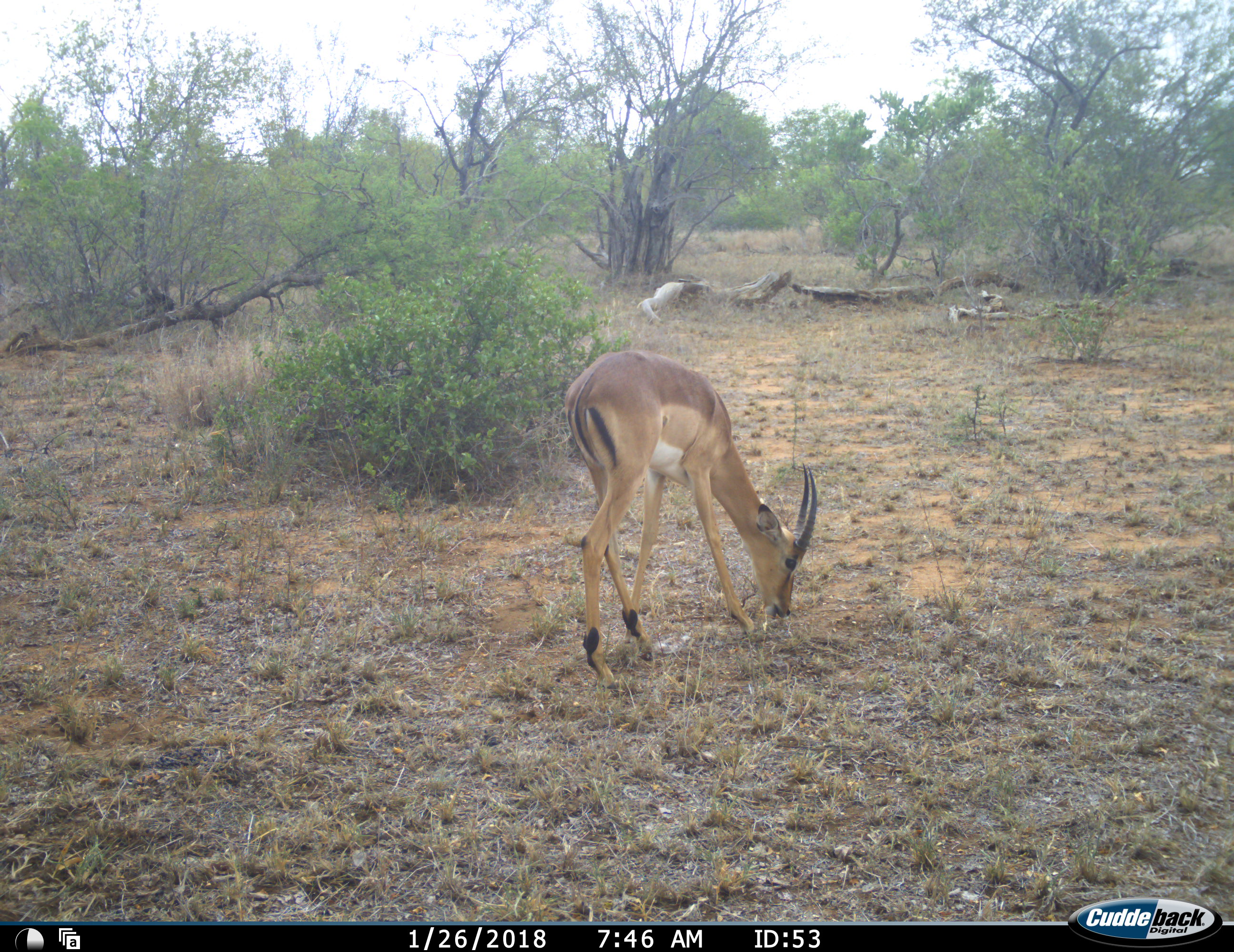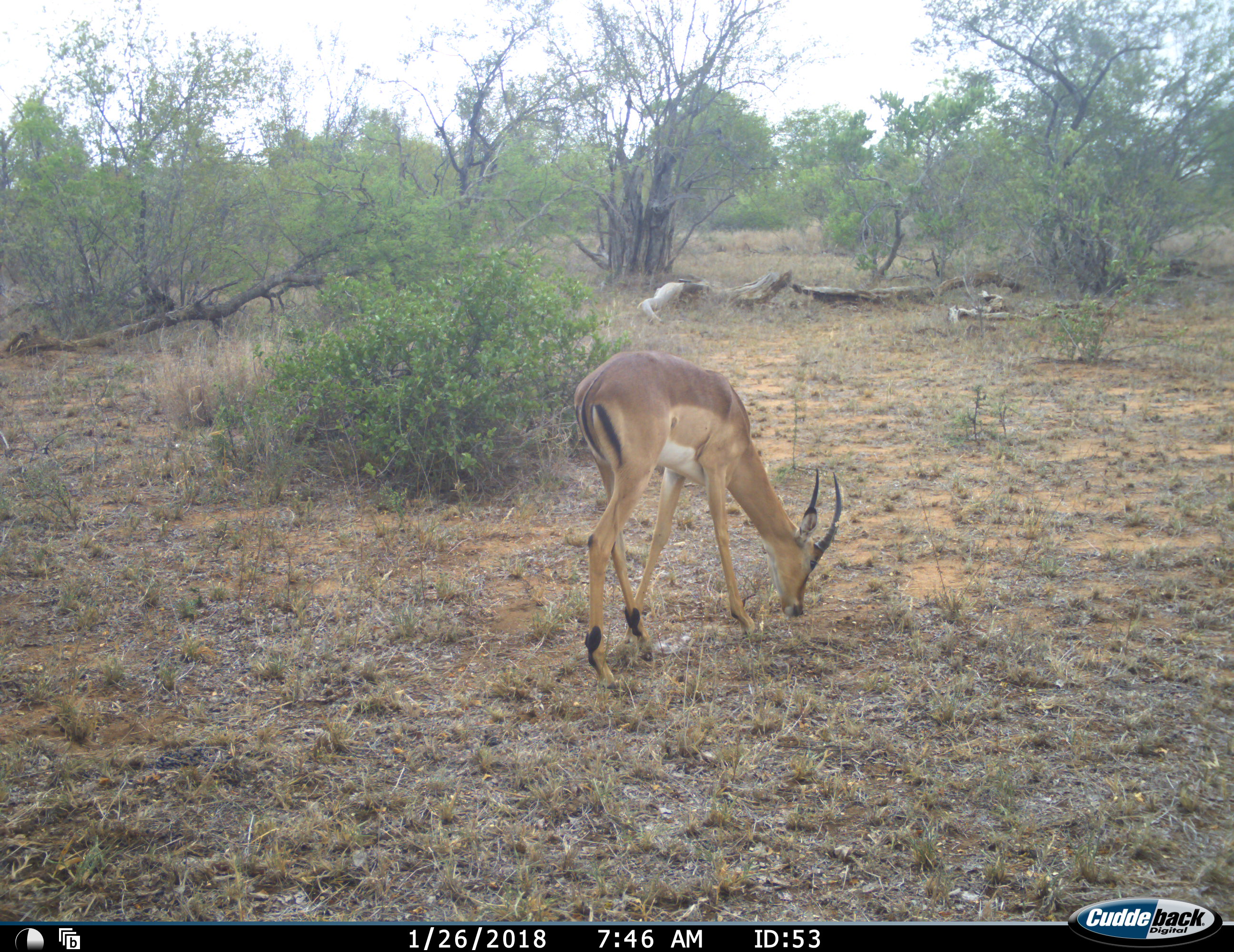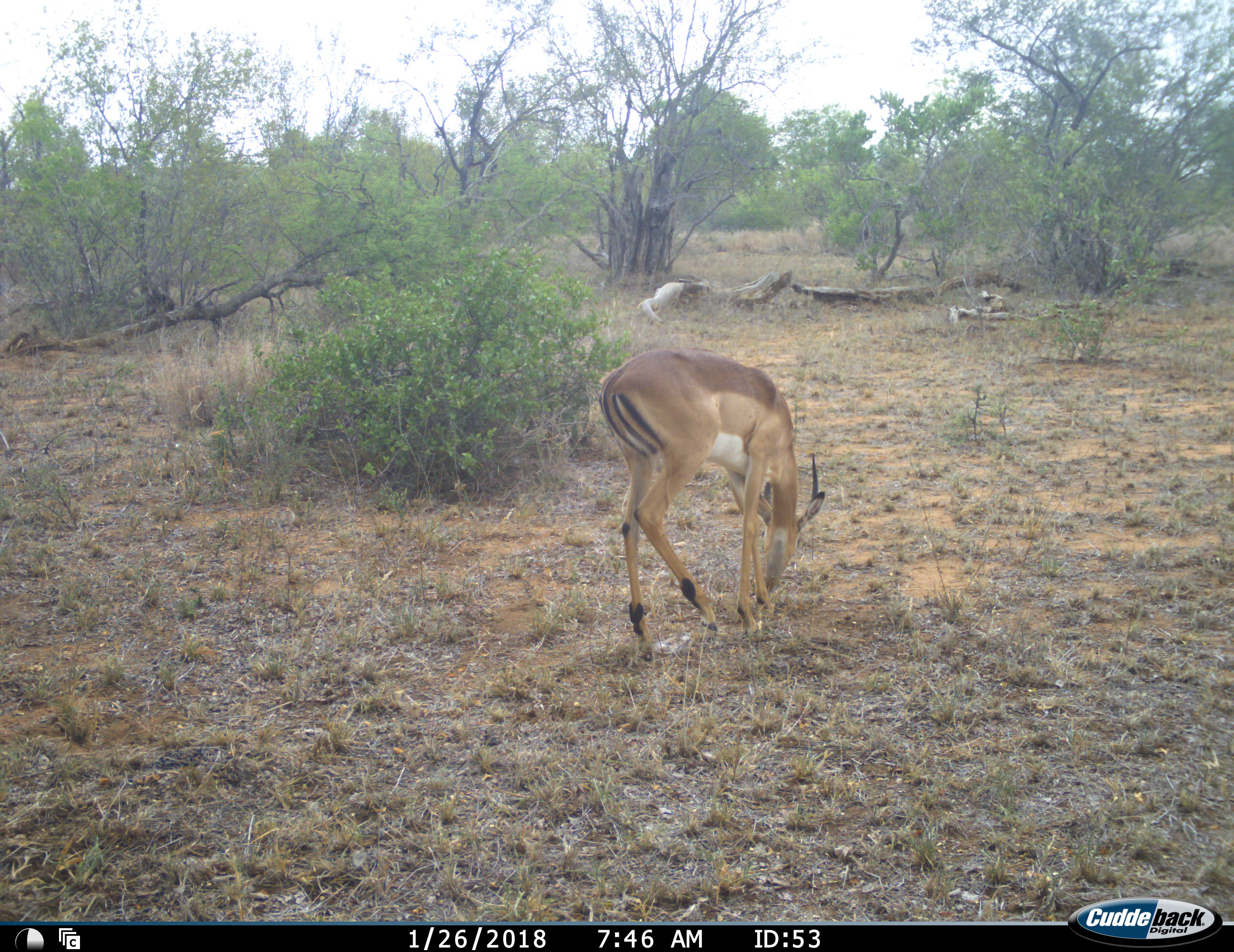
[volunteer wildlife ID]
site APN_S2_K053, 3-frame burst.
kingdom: Animalia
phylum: Chordata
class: Mammalia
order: Artiodactyla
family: Bovidae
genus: Aepyceros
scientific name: Aepyceros melampus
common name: impala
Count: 1.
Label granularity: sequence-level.